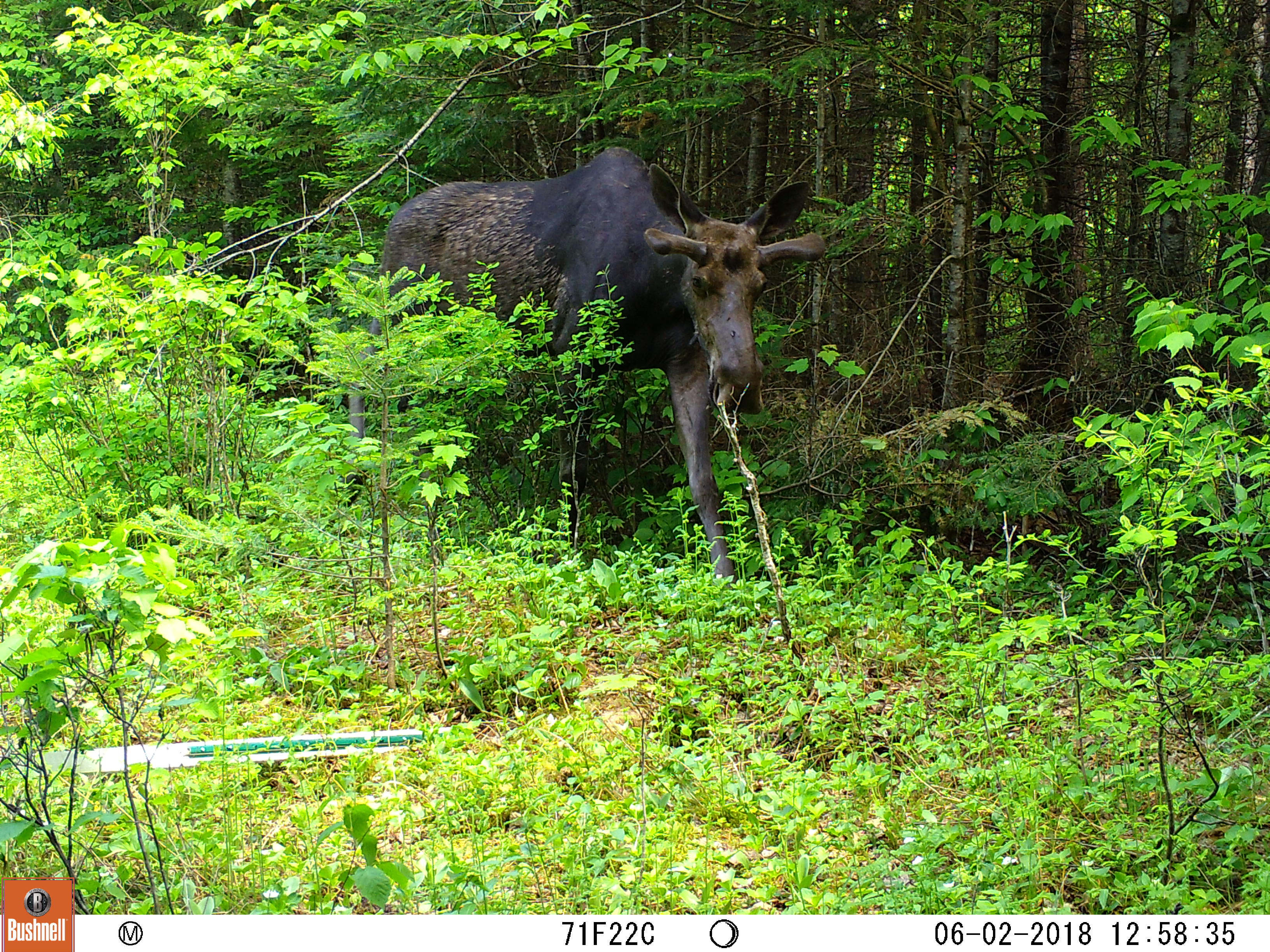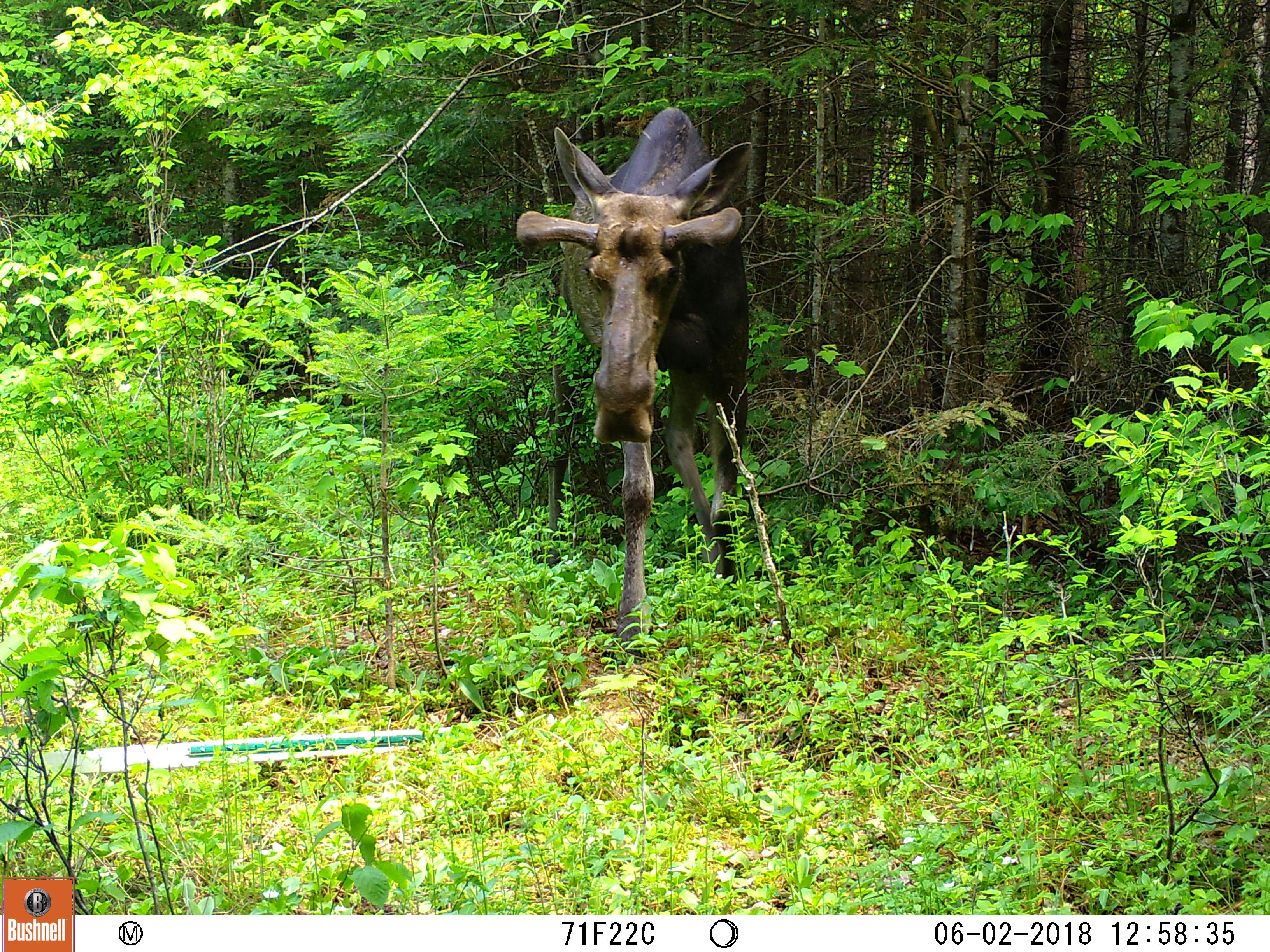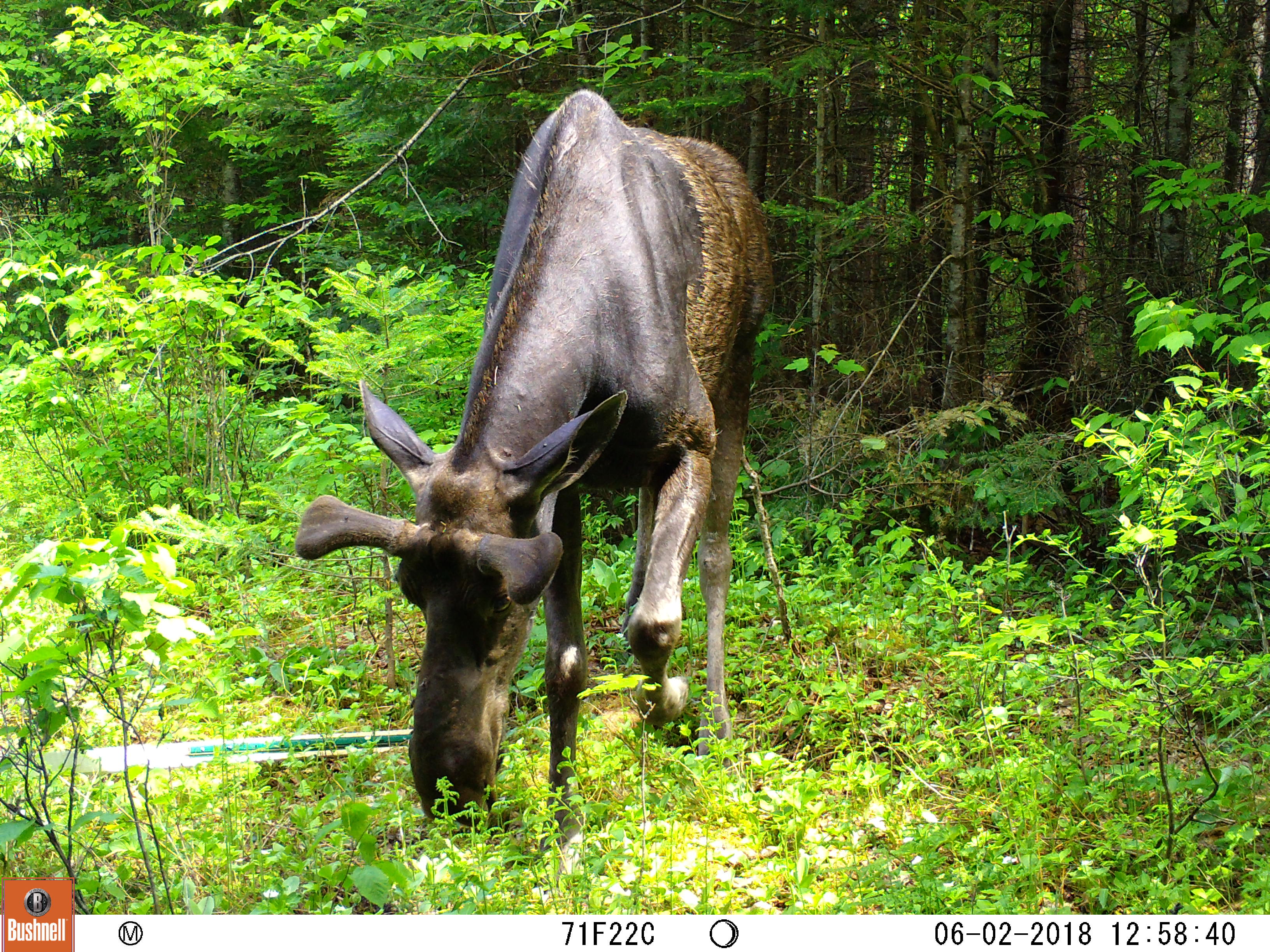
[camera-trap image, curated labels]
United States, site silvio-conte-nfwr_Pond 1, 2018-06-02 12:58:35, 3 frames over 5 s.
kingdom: Animalia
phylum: Chordata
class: Mammalia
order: Artiodactyla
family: Cervidae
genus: Alces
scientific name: Alces alces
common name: moose